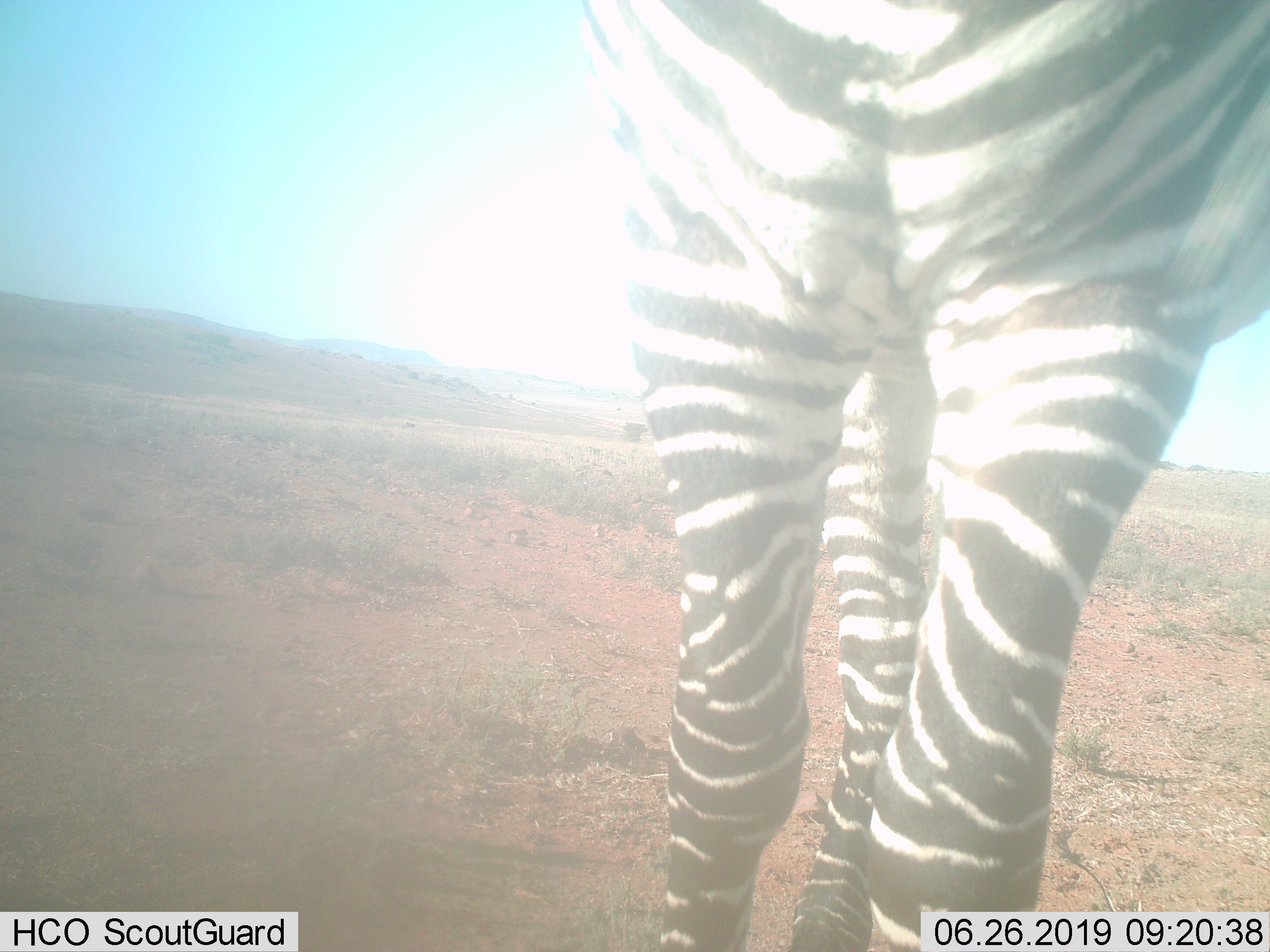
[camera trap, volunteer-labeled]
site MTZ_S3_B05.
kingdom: Animalia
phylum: Chordata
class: Mammalia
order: Perissodactyla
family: Equidae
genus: Equus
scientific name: Equus zebra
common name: mountain zebra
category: zebramountain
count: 1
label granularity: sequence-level